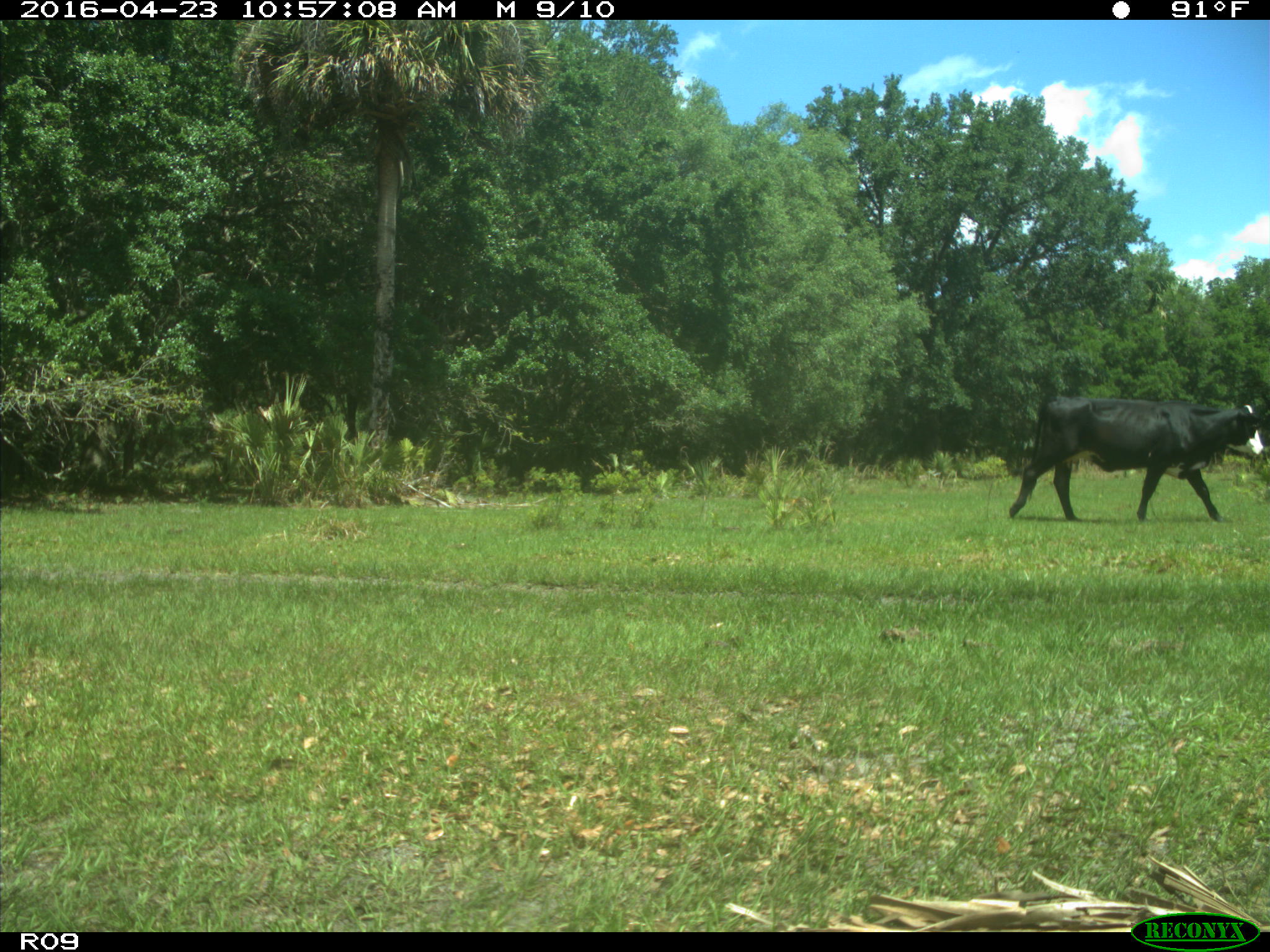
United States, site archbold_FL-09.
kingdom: Animalia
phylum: Chordata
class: Mammalia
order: Artiodactyla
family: Bovidae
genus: Bos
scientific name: Bos taurus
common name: domestic cow